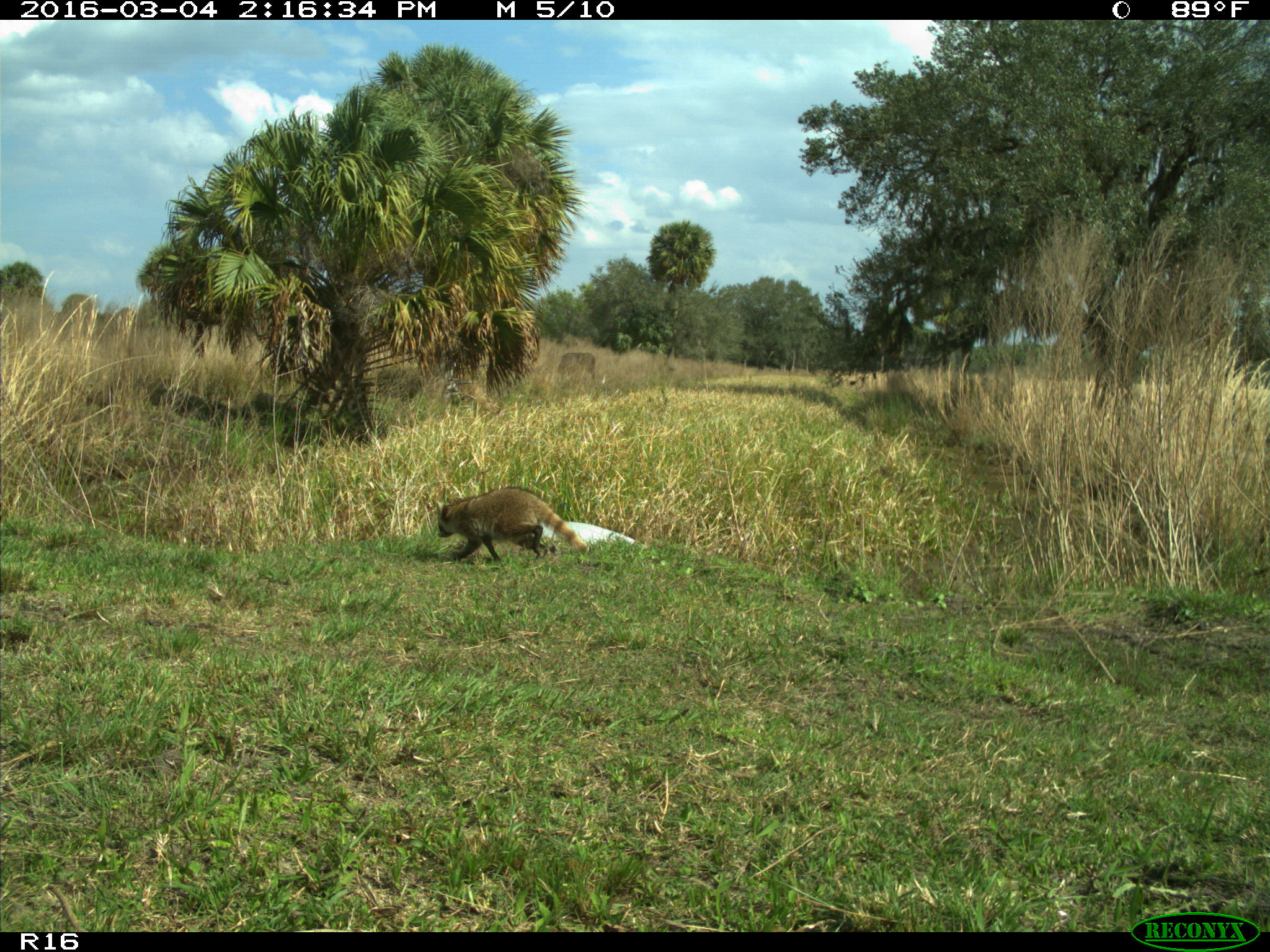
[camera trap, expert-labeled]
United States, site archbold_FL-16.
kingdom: Animalia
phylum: Chordata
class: Mammalia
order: Carnivora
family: Procyonidae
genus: Procyon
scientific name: Procyon lotor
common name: common raccoon